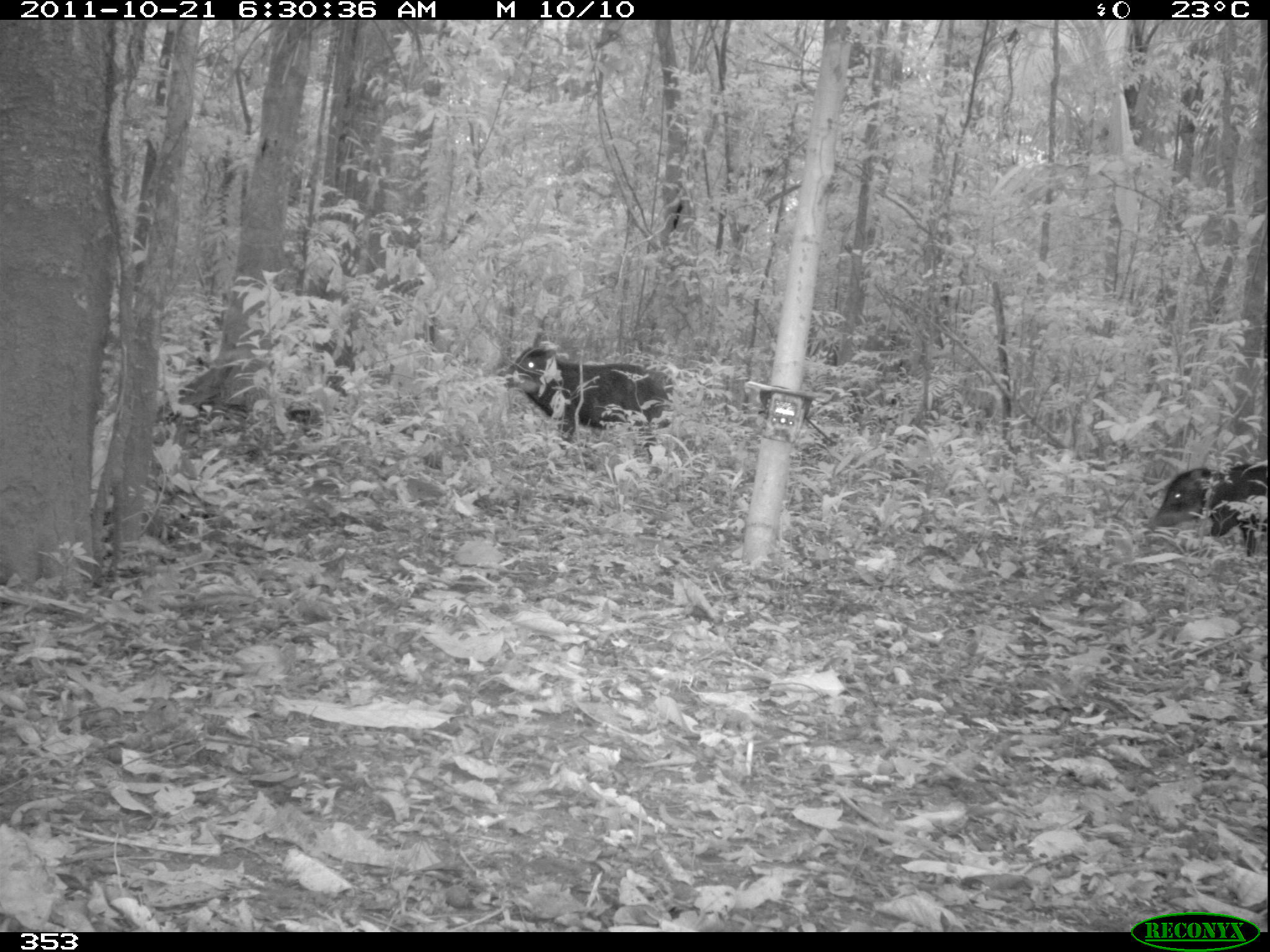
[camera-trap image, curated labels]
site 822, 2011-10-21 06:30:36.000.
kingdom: Animalia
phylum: Chordata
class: Mammalia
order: Artiodactyla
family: Tayassuidae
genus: Tayassu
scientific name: Tayassu pecari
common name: white-lipped peccary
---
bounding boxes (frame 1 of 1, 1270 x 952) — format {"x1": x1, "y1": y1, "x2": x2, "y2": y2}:
tayassu pecari: {"x1": 496, "y1": 345, "x2": 674, "y2": 463}; {"x1": 1150, "y1": 460, "x2": 1269, "y2": 560}